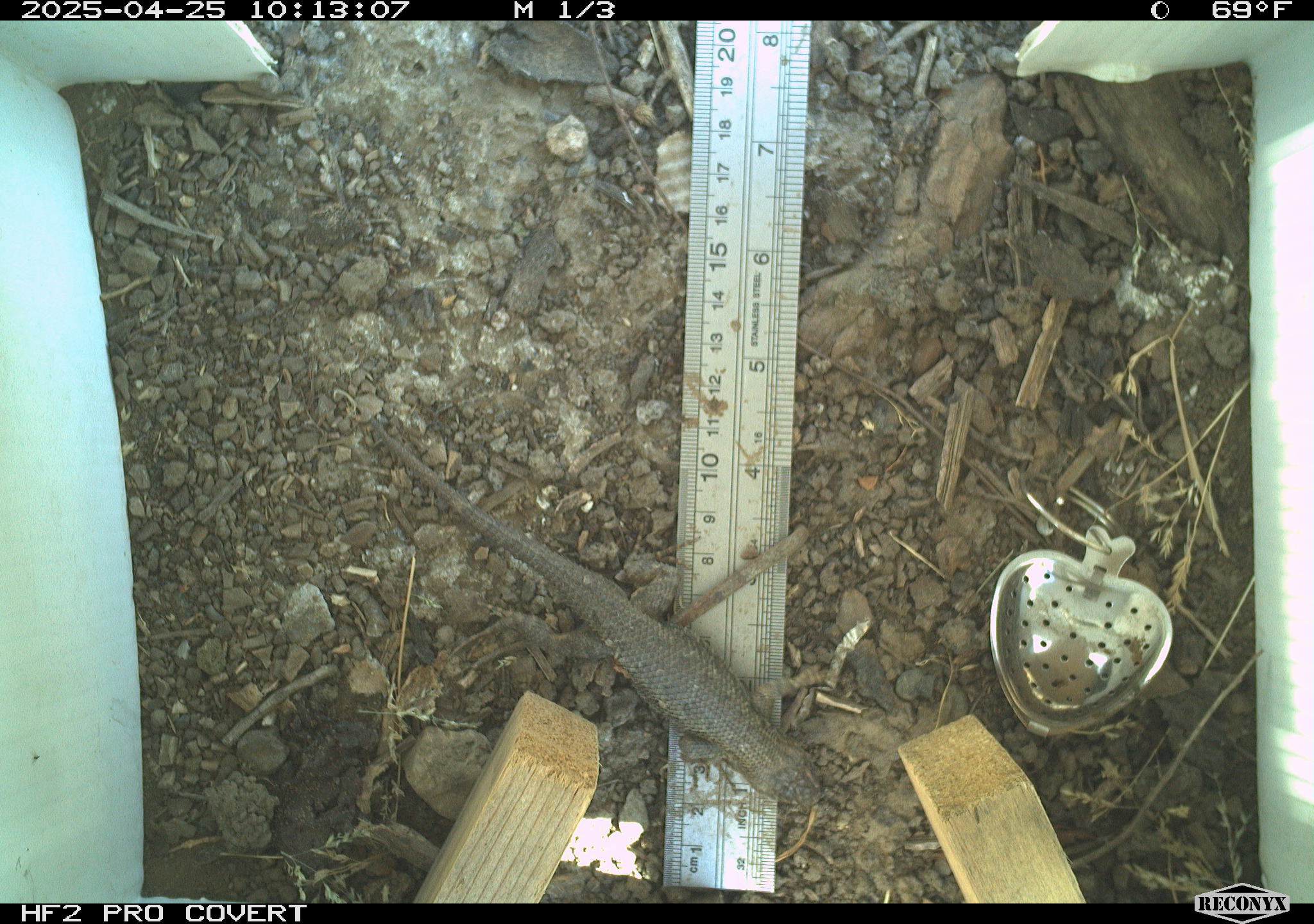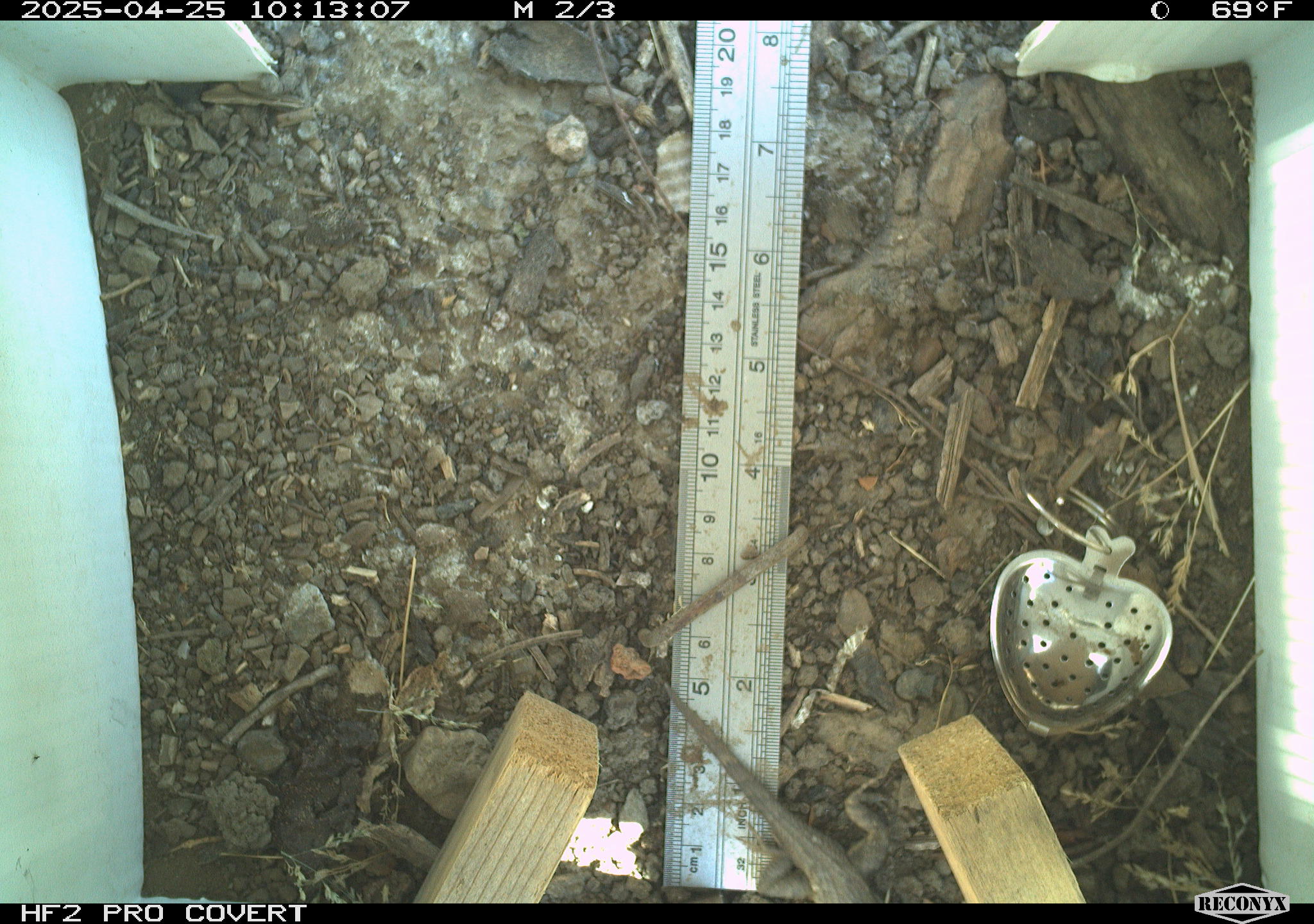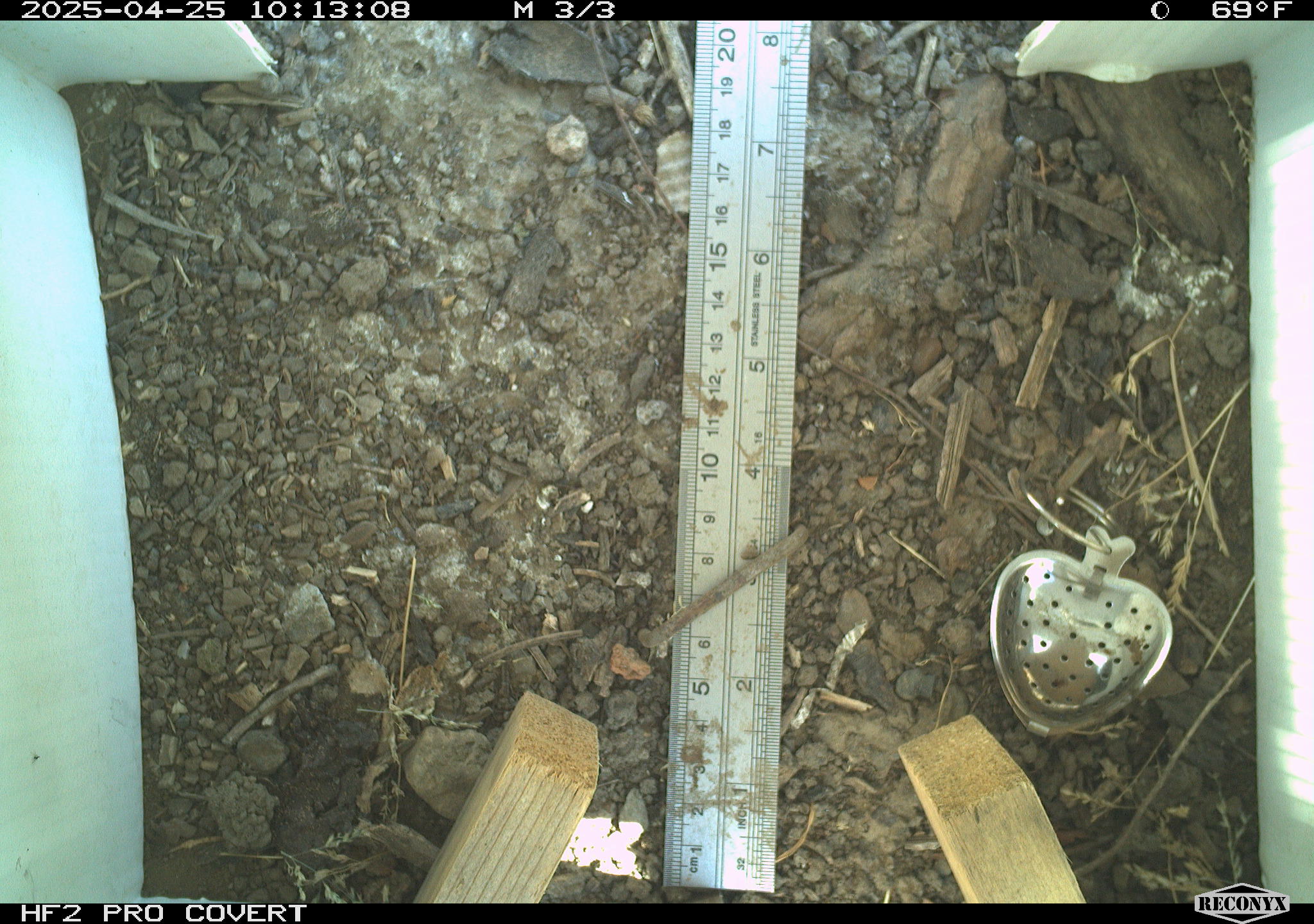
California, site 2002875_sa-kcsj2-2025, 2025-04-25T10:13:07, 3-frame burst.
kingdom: Animalia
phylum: Chordata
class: Reptilia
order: Squamata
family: Phrynosomatidae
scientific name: Phrynosomatidae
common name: north american spiny lizards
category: sceloporus/uta species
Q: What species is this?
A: Sceloporus/uta species (north american spiny lizards) (Phrynosomatidae).